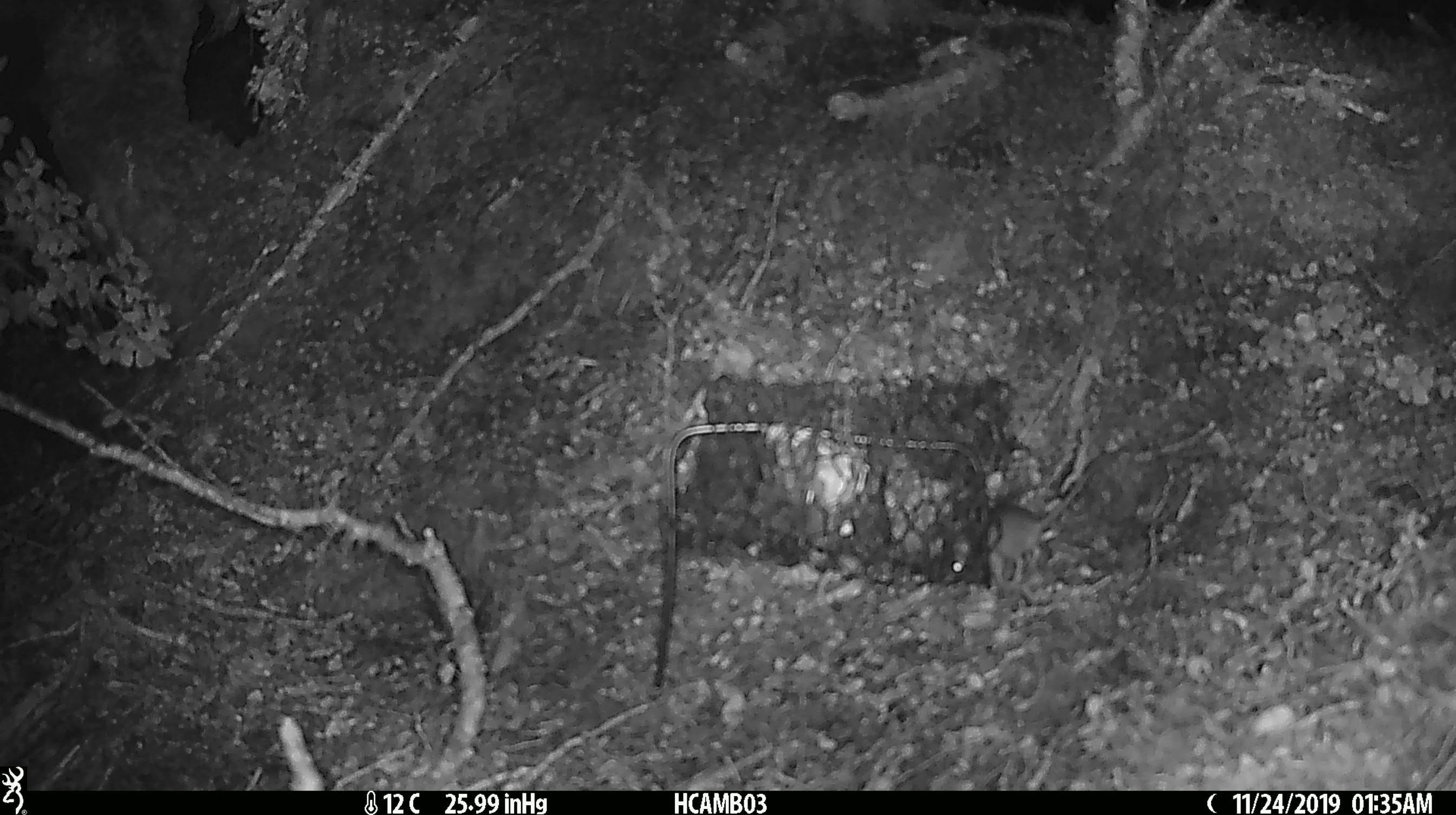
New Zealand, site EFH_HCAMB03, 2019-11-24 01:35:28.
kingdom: Animalia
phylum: Chordata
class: Mammalia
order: Rodentia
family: Muridae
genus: Mus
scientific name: Mus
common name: mouse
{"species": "mouse (Mus)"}